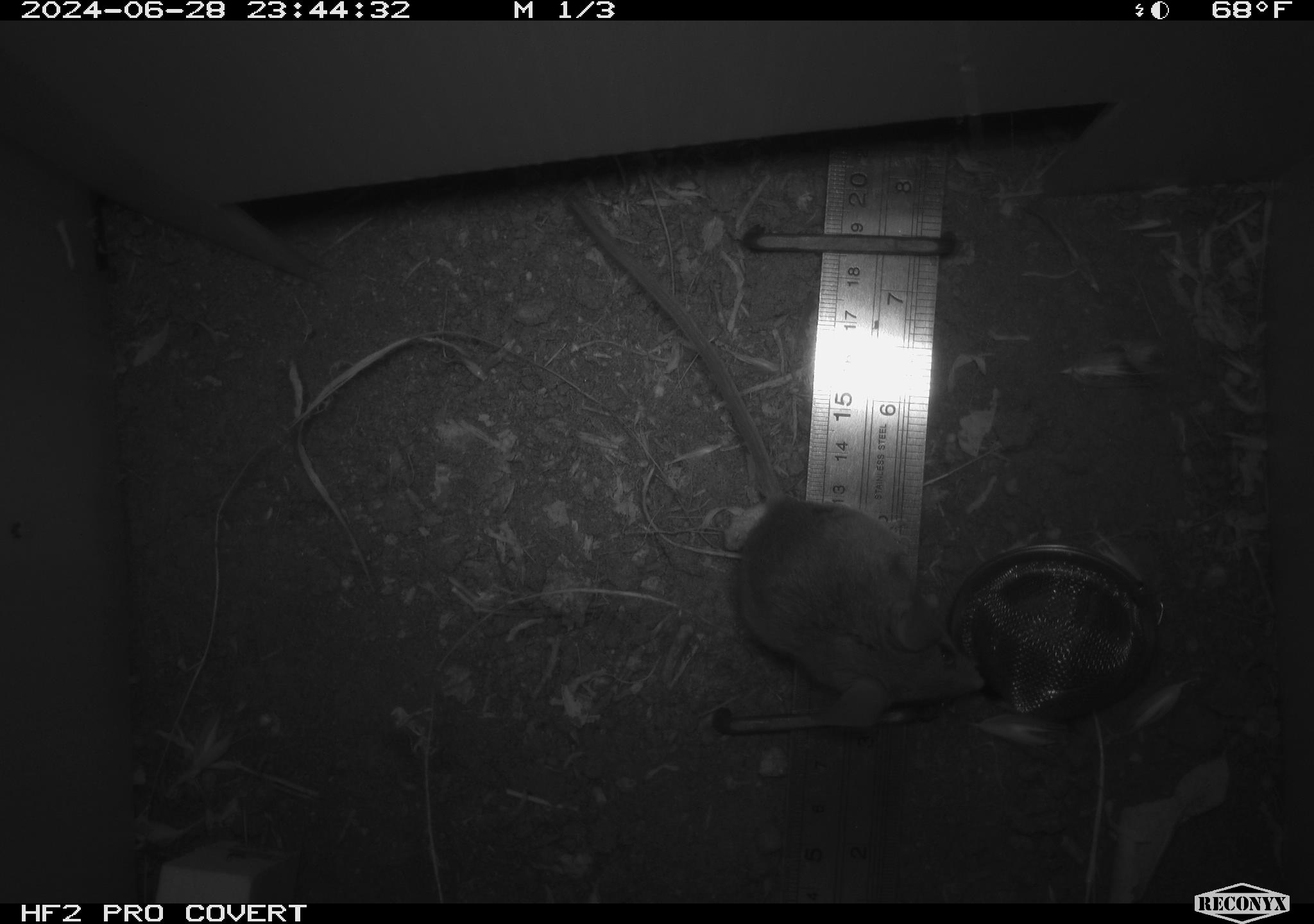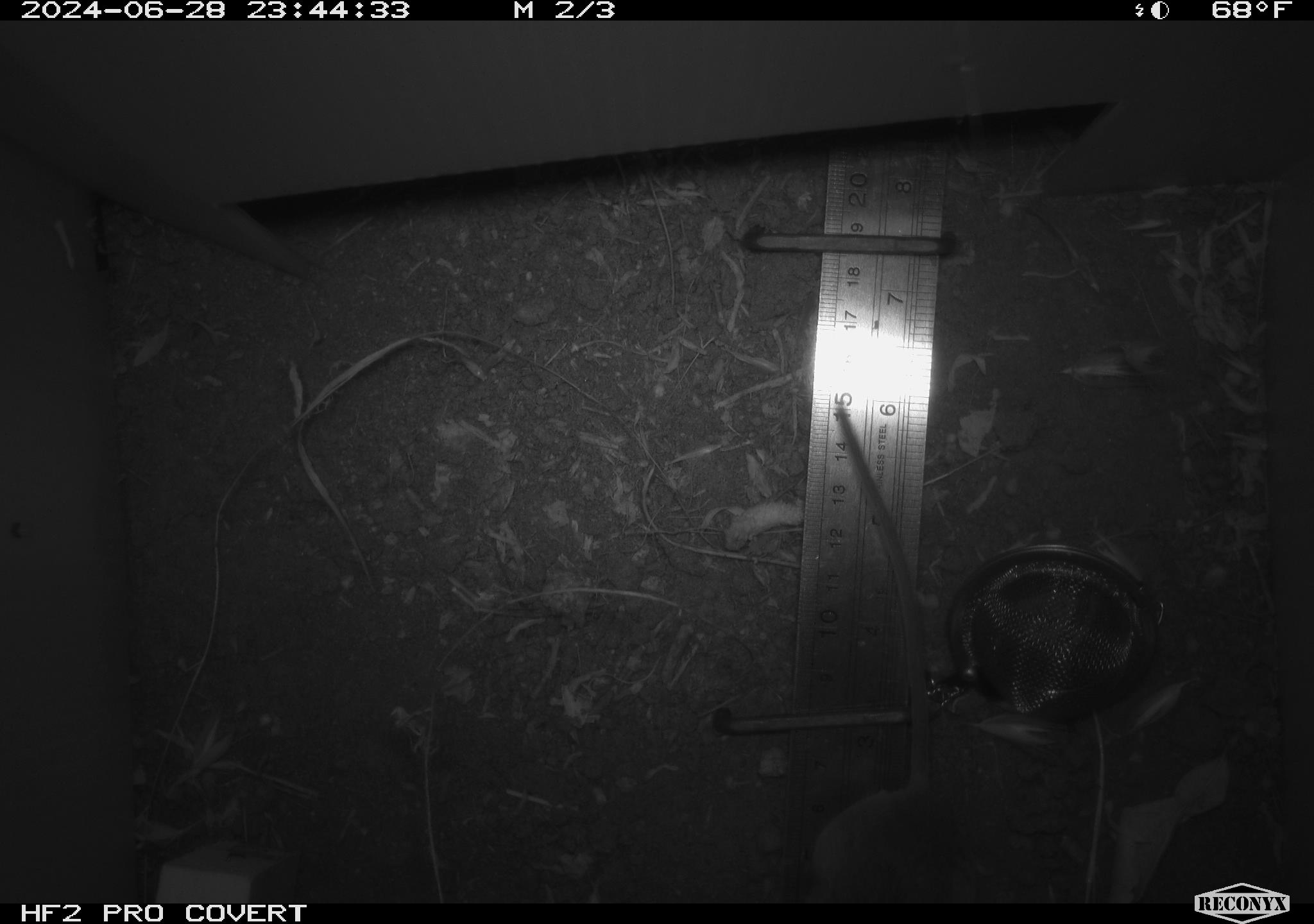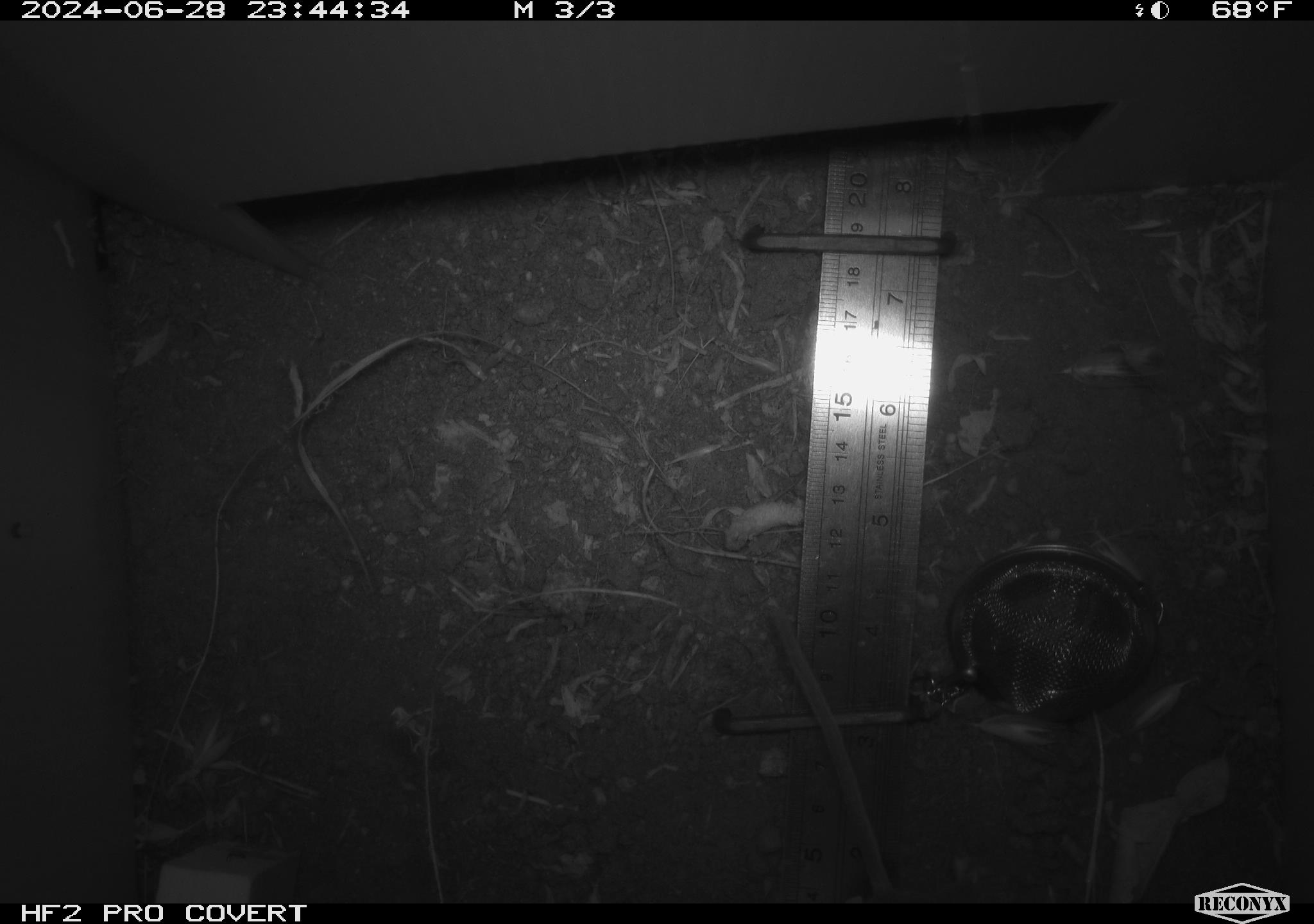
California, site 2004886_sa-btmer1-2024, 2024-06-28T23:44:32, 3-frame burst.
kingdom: Animalia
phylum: Chordata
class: Mammalia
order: Rodentia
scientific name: Rodentia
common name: mouse species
Mouse species (Rodentia).